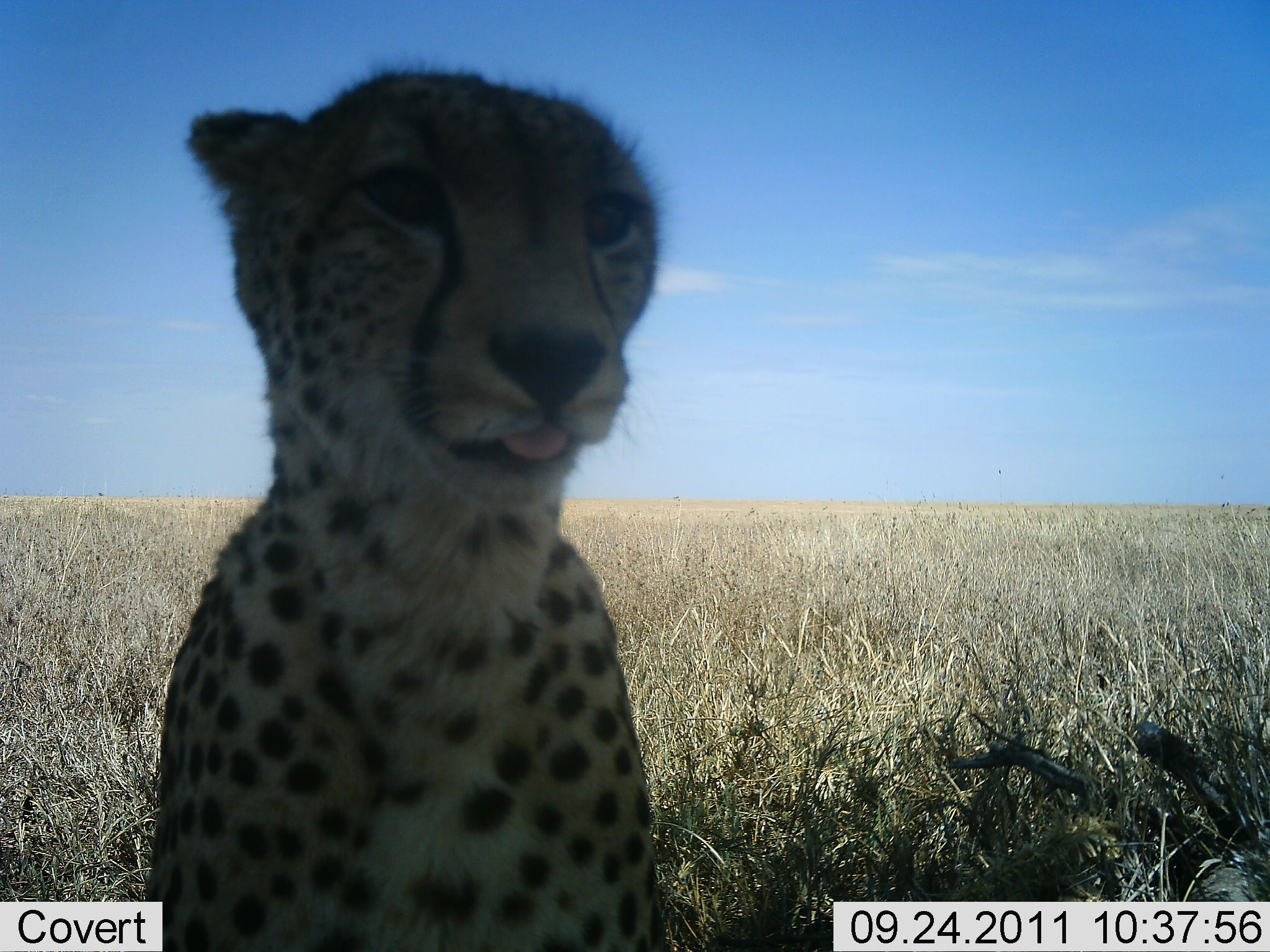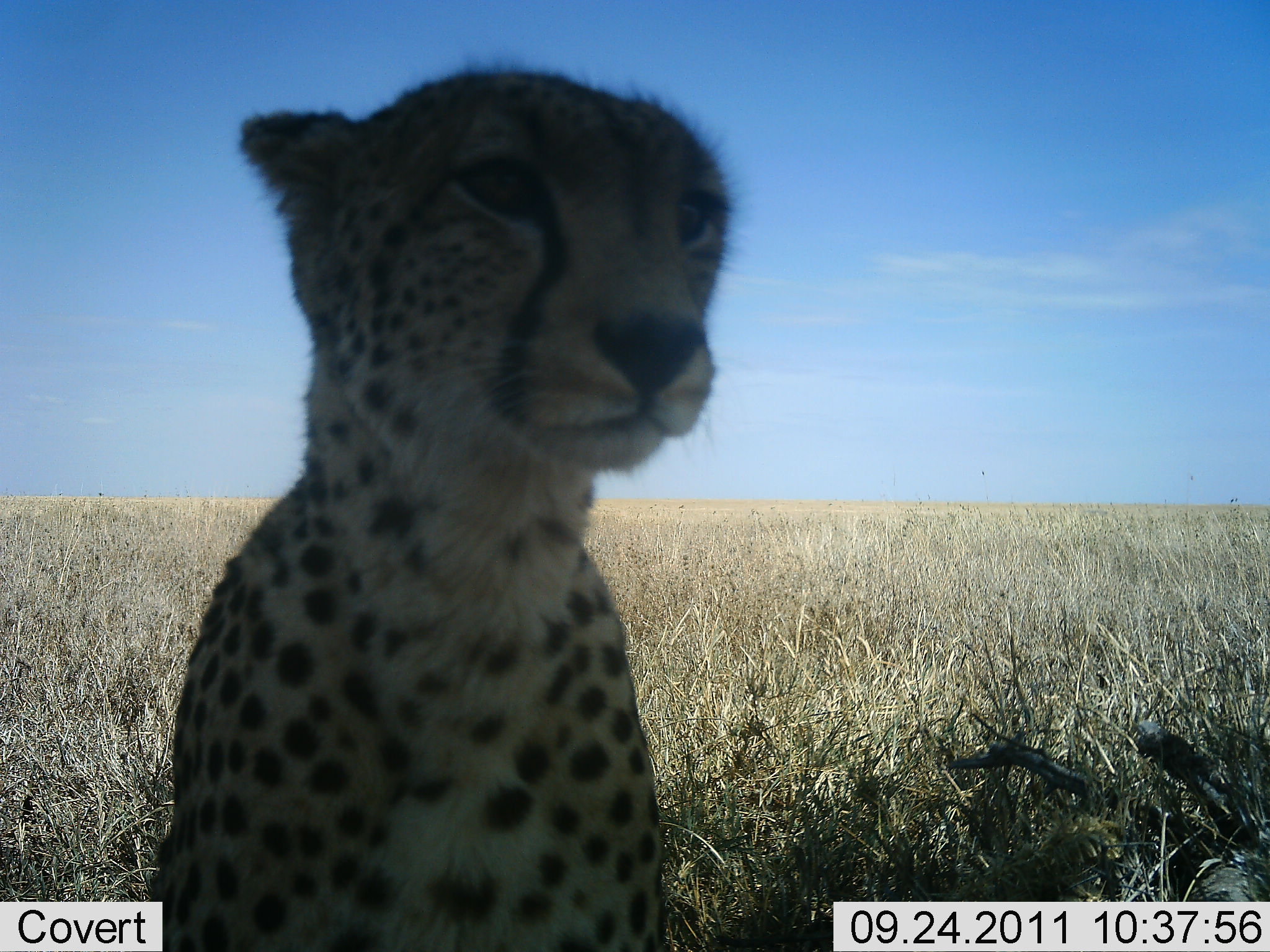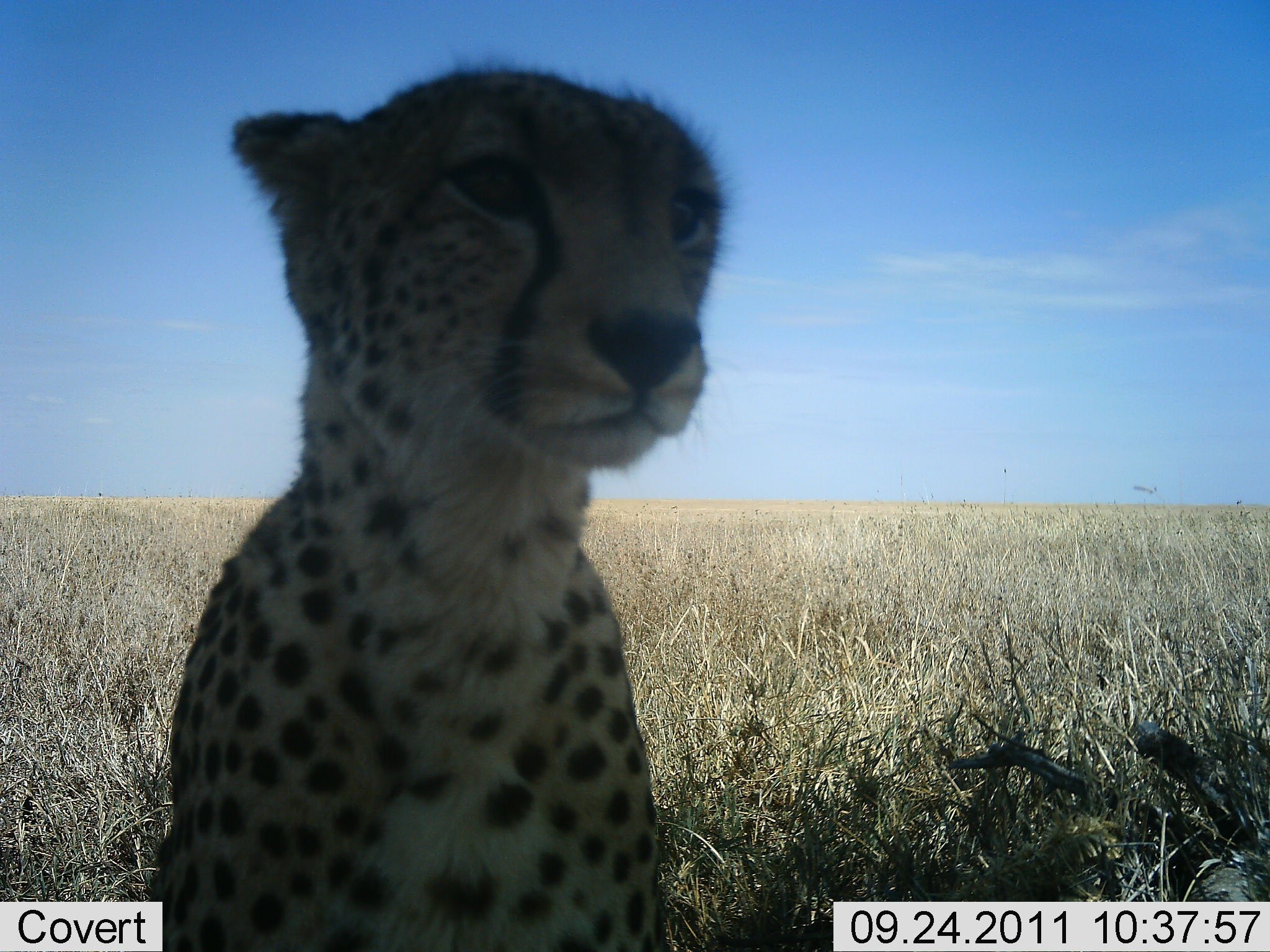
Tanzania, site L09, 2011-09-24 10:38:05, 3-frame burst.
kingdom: Animalia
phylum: Chordata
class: Mammalia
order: Carnivora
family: Felidae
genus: Acinonyx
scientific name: Acinonyx jubatus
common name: cheetah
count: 1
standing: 31%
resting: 69%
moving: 0%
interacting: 6%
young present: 0%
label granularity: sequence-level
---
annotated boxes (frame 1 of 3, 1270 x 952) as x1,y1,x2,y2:
animal: 135,57,668,952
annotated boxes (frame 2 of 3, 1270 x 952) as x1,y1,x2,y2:
animal: 154,60,749,952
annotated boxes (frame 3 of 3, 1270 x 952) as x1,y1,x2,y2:
animal: 142,50,737,952